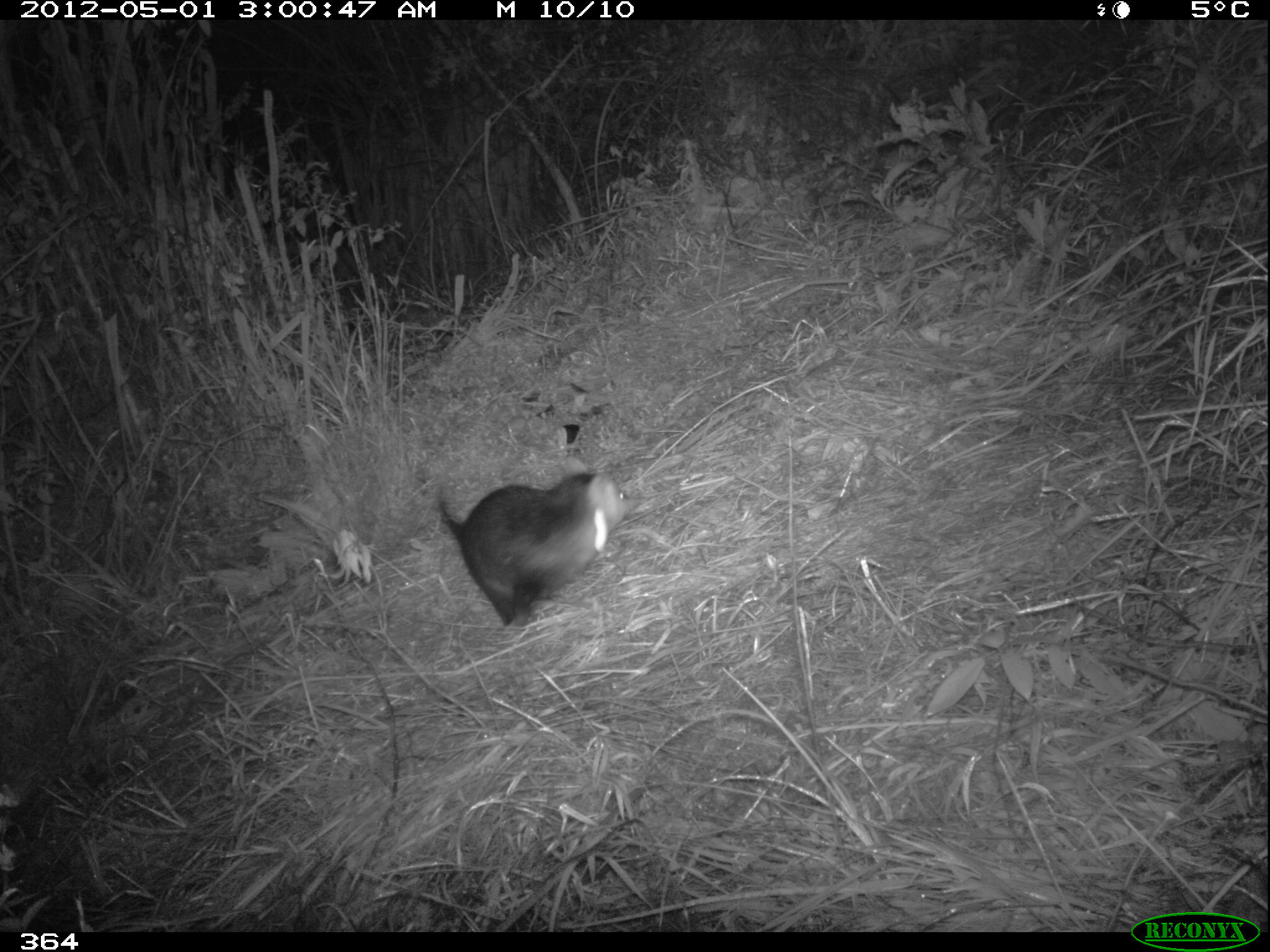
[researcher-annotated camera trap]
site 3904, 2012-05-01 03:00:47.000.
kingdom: Animalia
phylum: Chordata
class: Mammalia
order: Didelphimorphia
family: Didelphidae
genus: Didelphis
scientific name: Didelphis pernigra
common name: andean white-eared opossum